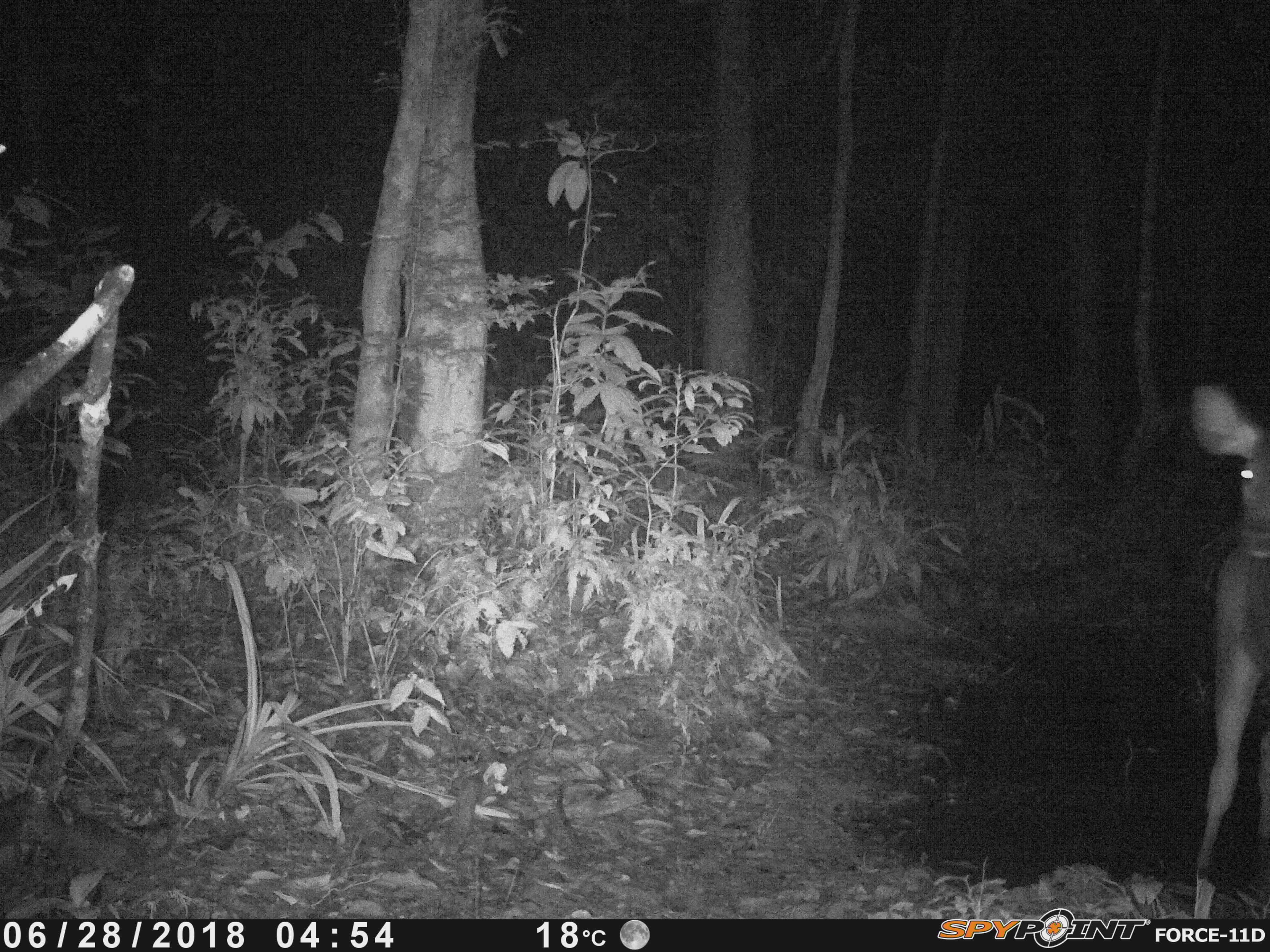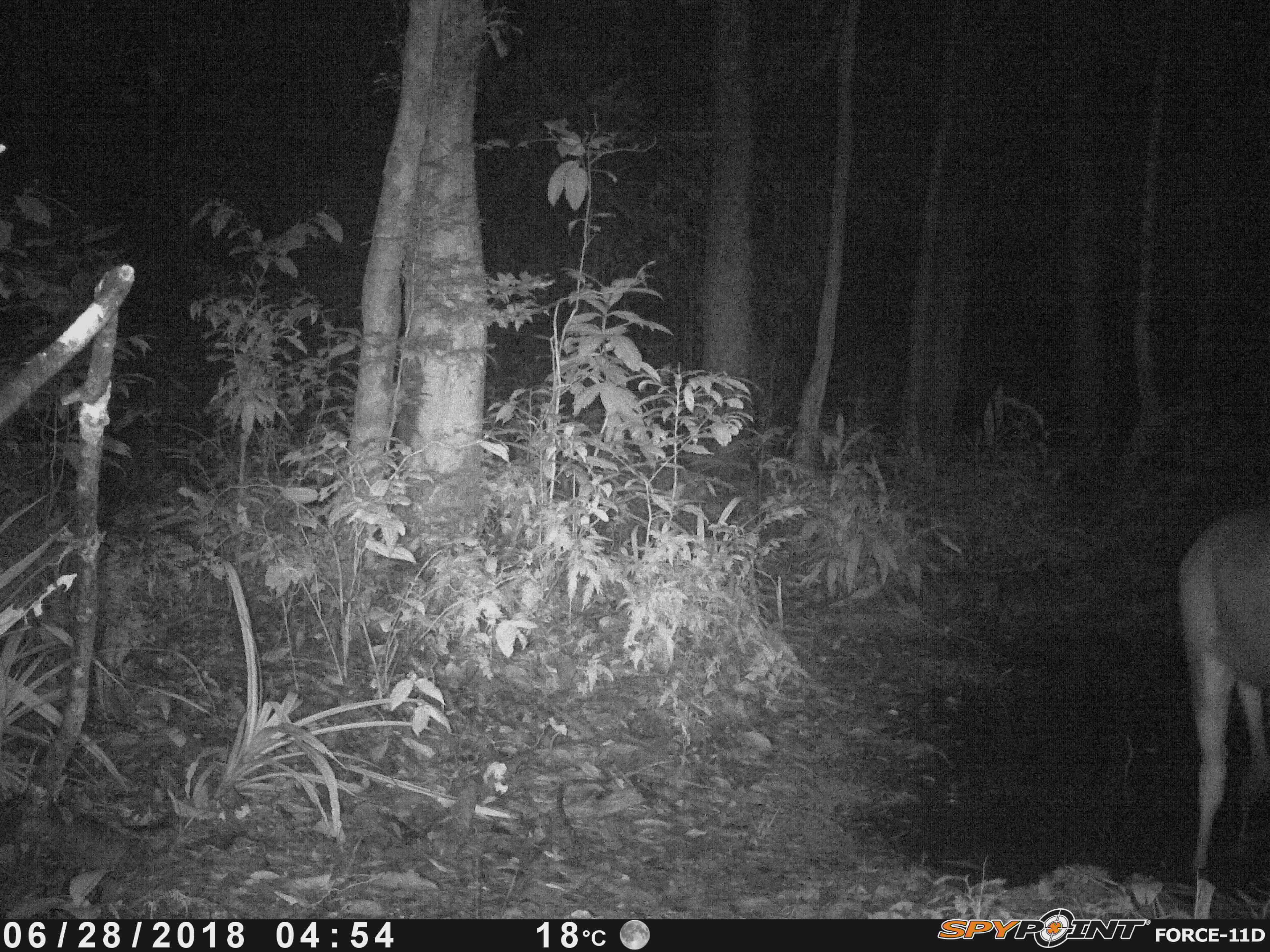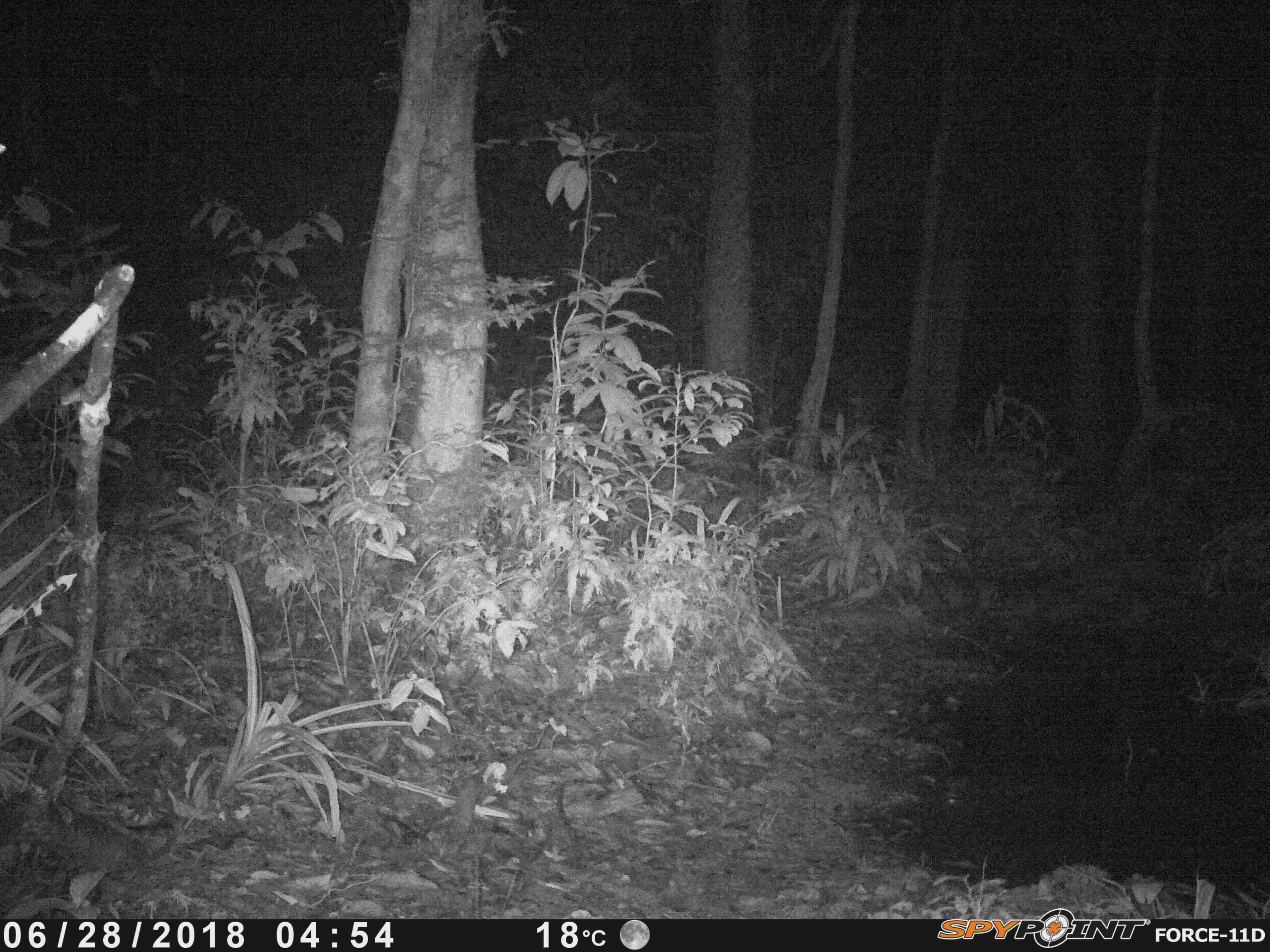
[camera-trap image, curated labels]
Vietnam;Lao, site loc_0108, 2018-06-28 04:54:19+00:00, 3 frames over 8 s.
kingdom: Animalia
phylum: Chordata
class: Mammalia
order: Artiodactyla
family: Cervidae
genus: Rusa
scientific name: Rusa unicolor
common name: sambar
Sambar (Rusa unicolor). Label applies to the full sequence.